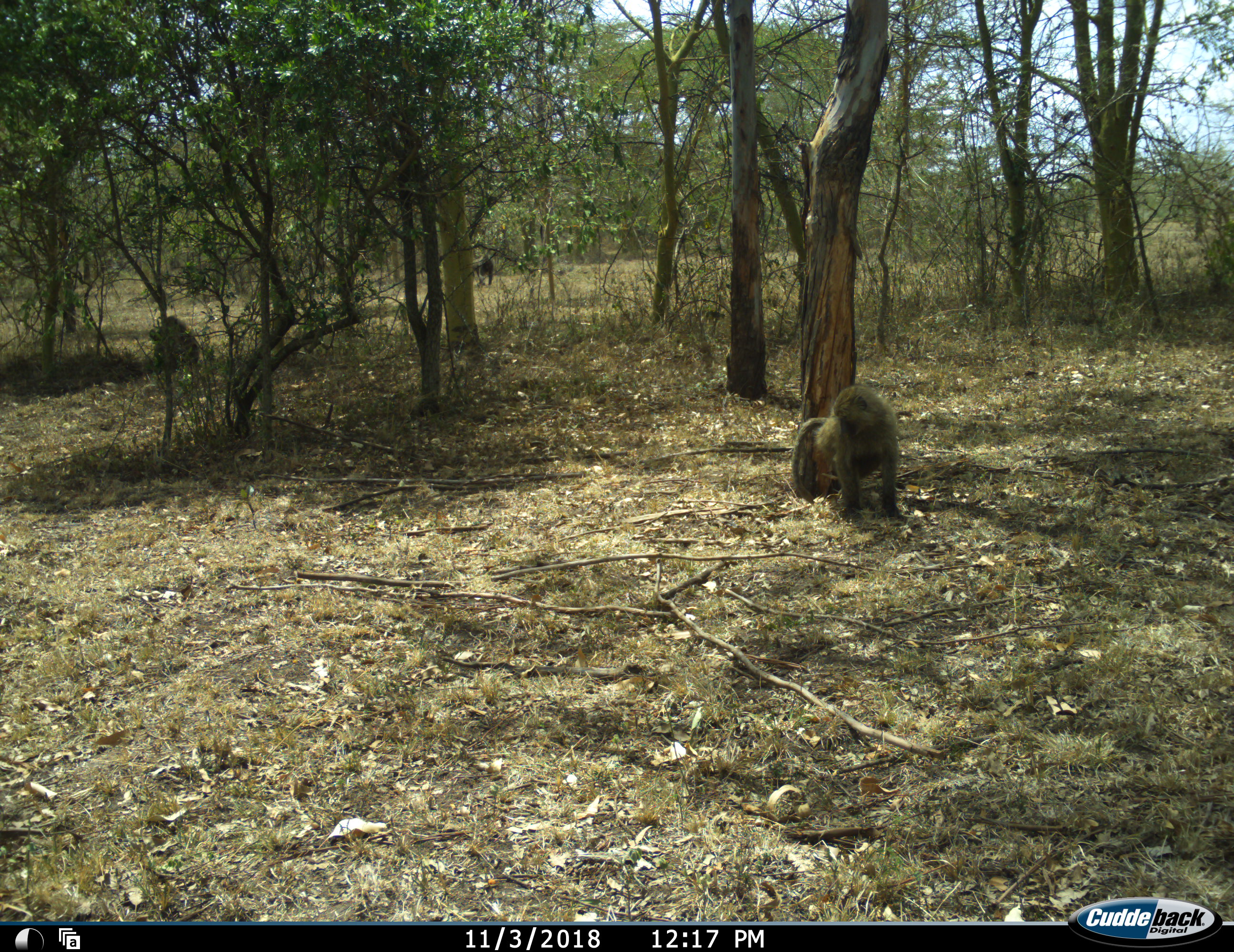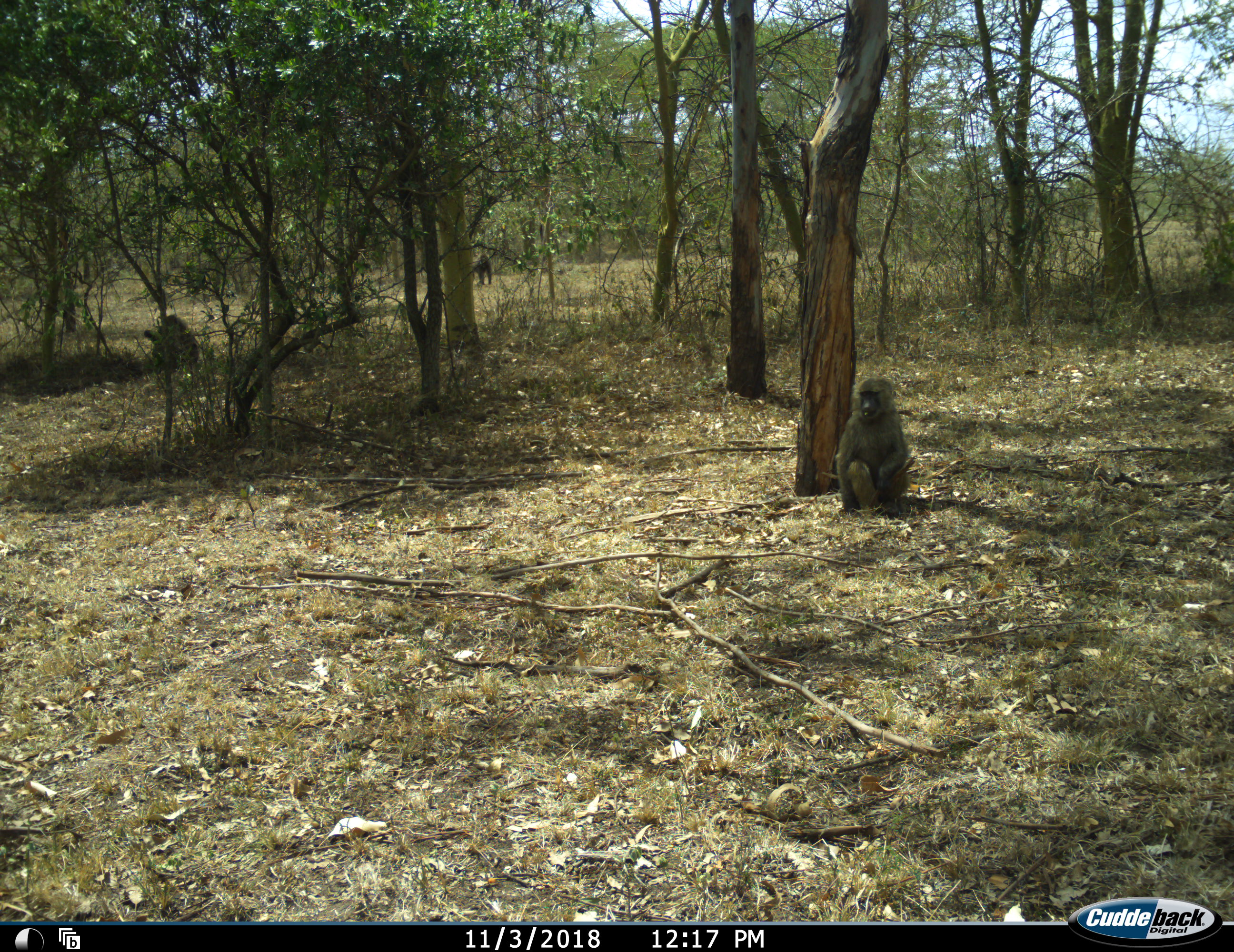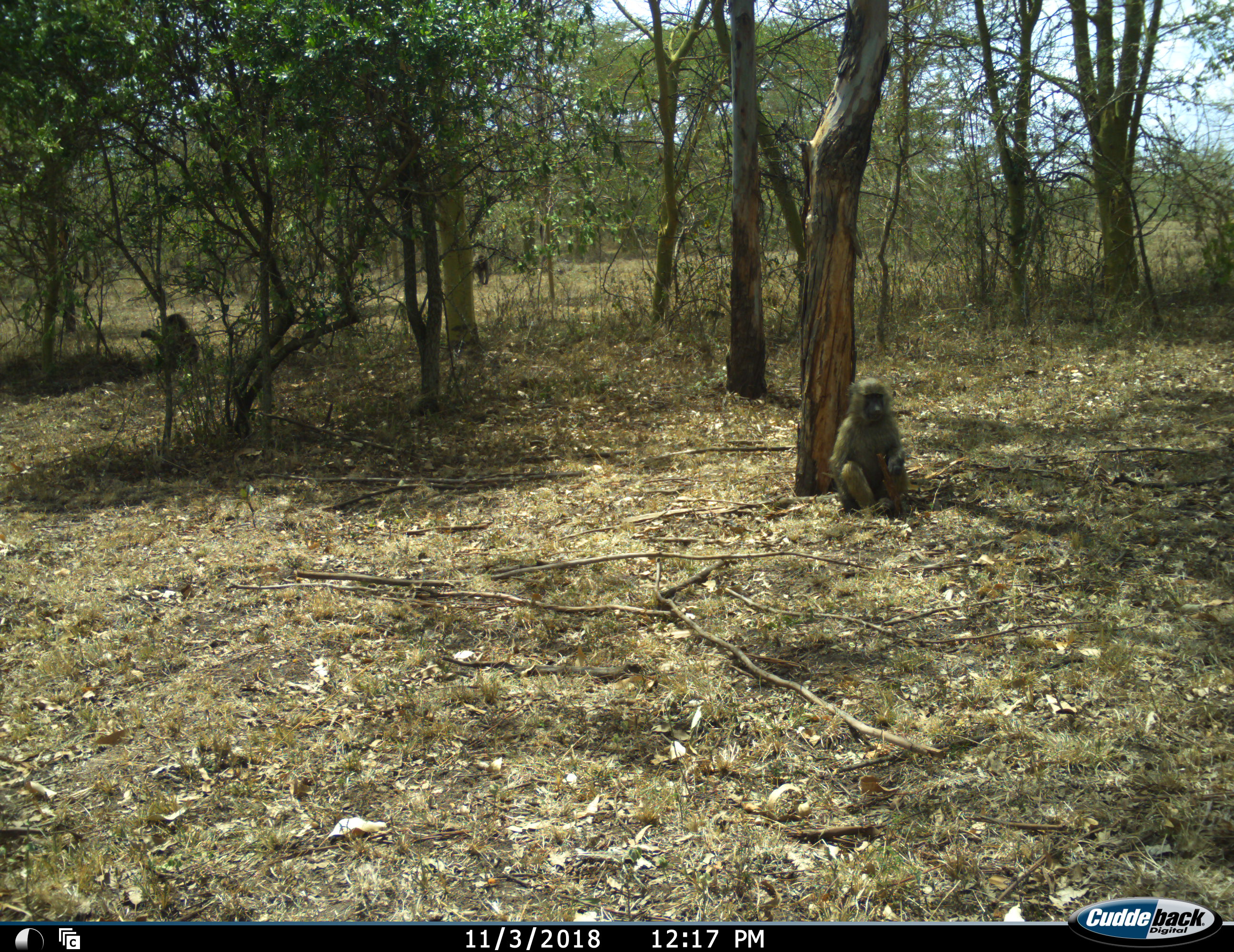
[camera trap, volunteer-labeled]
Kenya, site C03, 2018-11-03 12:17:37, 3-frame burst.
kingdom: Animalia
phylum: Chordata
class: Mammalia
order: Primates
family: Cercopithecidae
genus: Papio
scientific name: Papio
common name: baboon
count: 3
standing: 22%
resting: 67%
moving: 67%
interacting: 0%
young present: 0%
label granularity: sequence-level